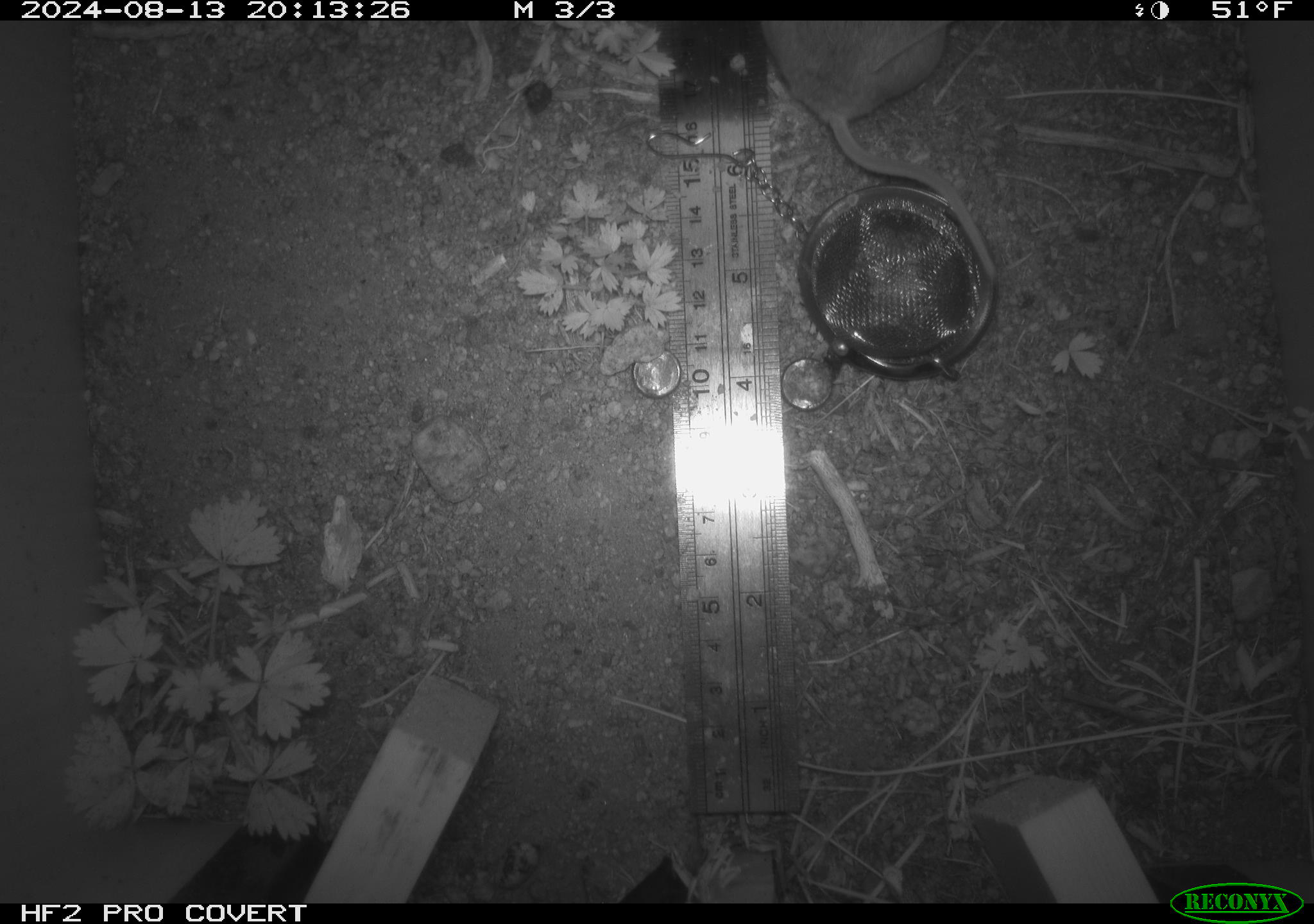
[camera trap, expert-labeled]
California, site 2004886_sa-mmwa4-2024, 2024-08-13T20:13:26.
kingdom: Animalia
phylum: Chordata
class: Mammalia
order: Rodentia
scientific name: Rodentia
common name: mouse species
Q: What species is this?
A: Mouse species (Rodentia).